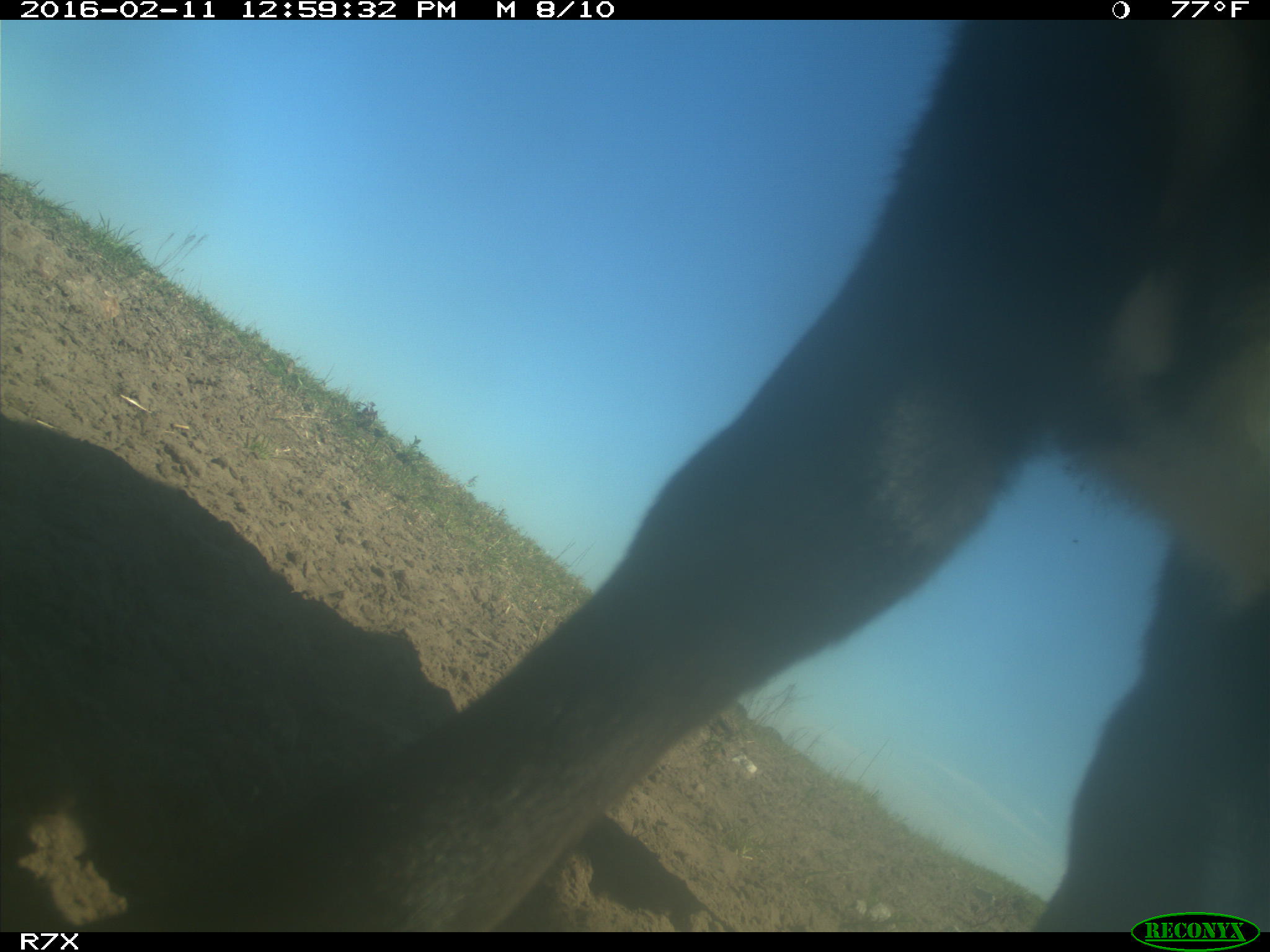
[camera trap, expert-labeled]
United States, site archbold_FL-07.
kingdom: Animalia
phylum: Chordata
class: Mammalia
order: Artiodactyla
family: Bovidae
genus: Bos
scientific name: Bos taurus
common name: domestic cow